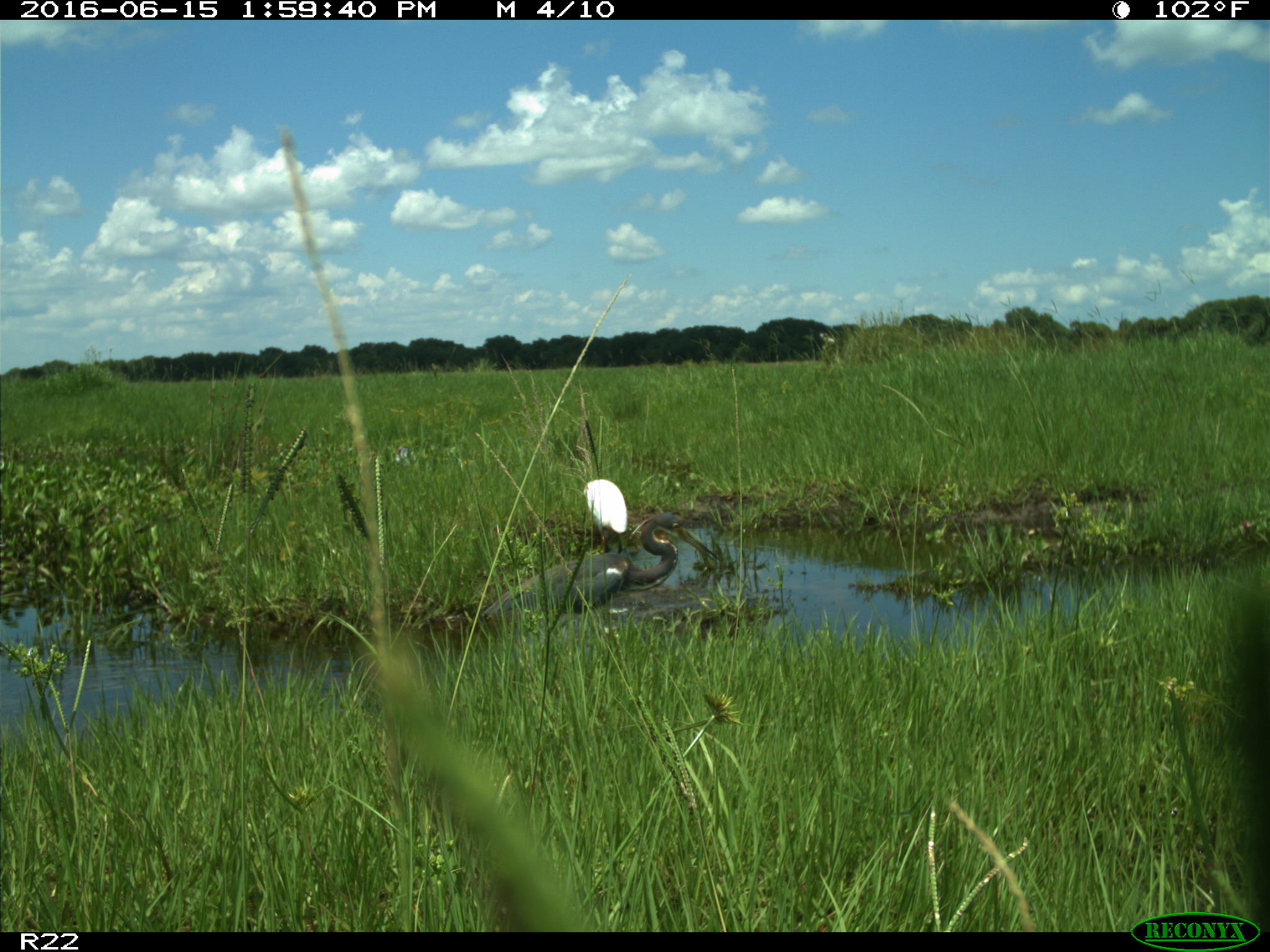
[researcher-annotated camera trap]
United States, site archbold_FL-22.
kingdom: Animalia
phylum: Chordata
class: Aves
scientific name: Aves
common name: birds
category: unidentified bird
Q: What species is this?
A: Unidentified bird (birds) (Aves).